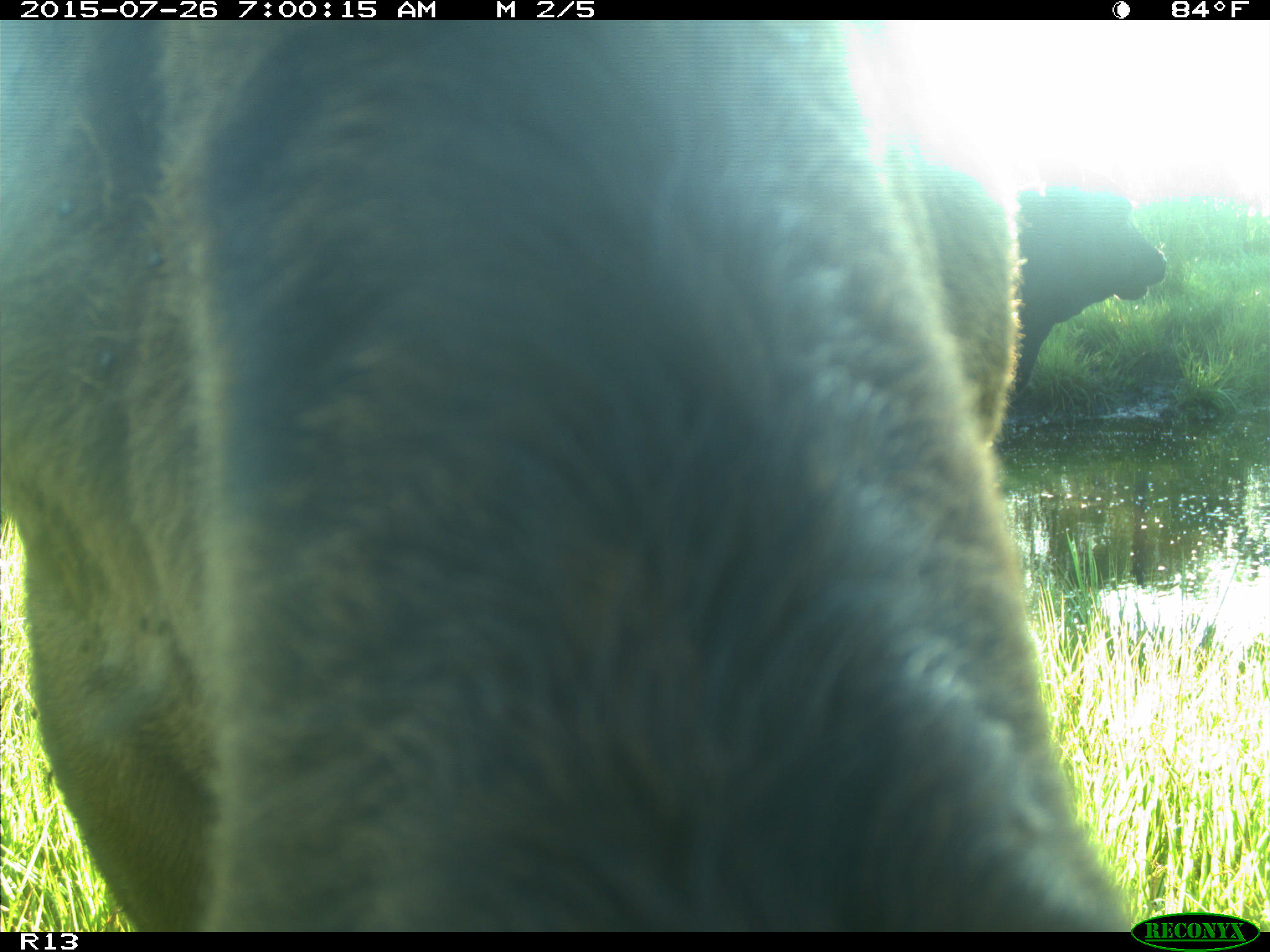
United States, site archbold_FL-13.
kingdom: Animalia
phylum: Chordata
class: Mammalia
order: Artiodactyla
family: Suidae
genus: Sus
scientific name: Sus scrofa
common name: wild boar